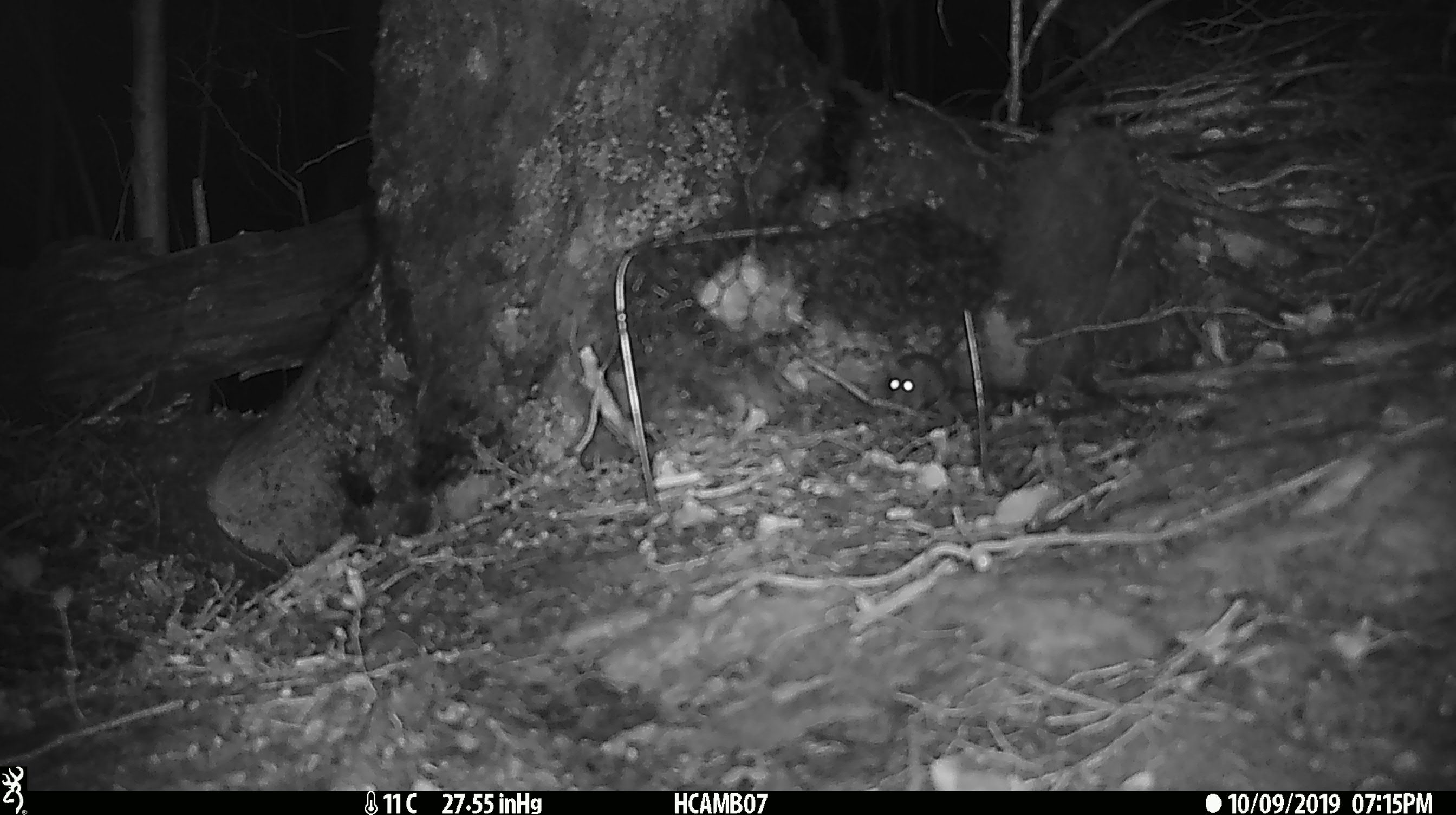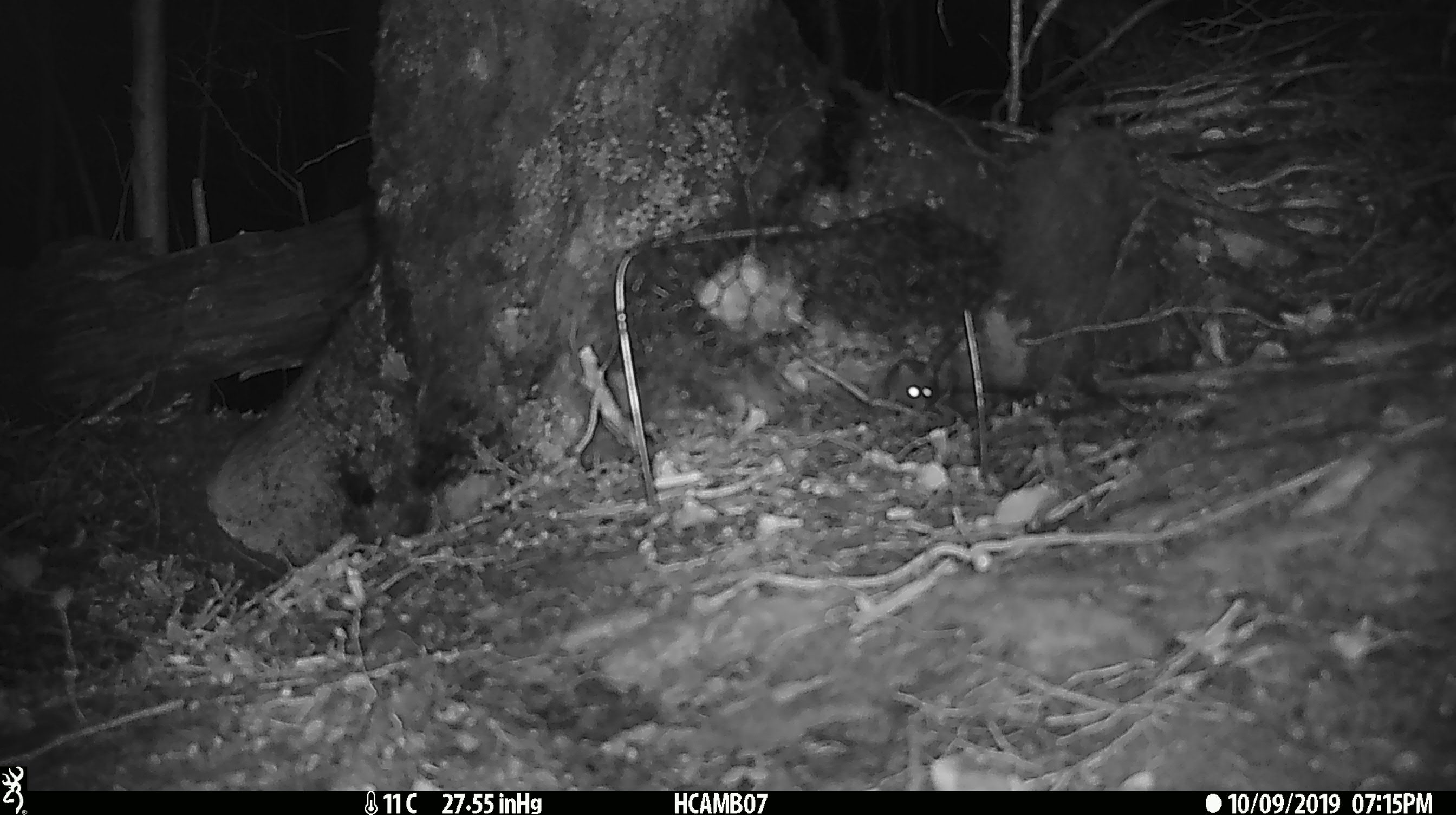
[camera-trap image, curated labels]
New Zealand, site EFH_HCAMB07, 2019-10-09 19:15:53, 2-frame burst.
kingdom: Animalia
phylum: Chordata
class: Mammalia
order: Rodentia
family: Muridae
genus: Mus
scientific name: Mus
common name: mouse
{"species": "mouse (Mus)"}